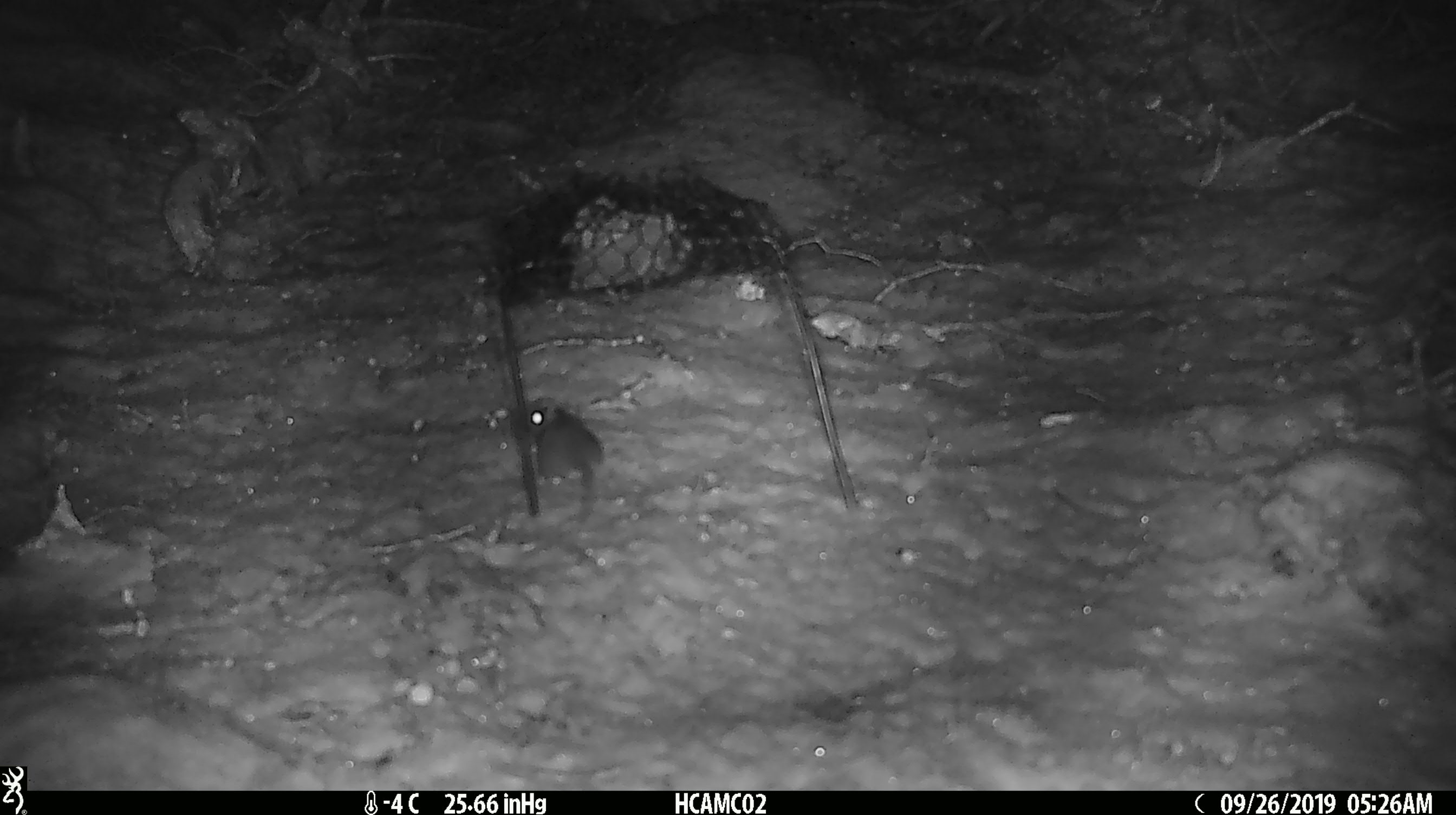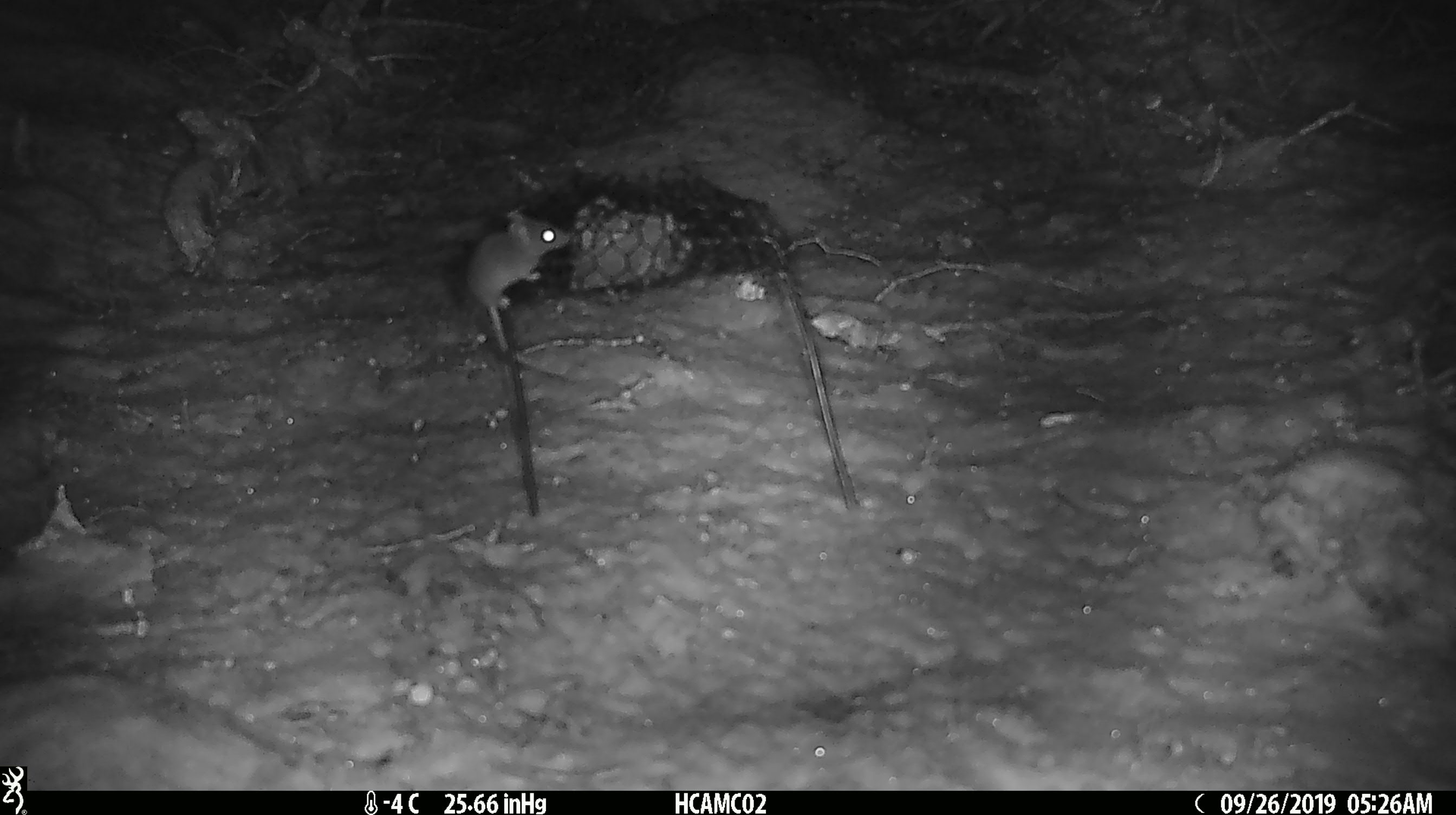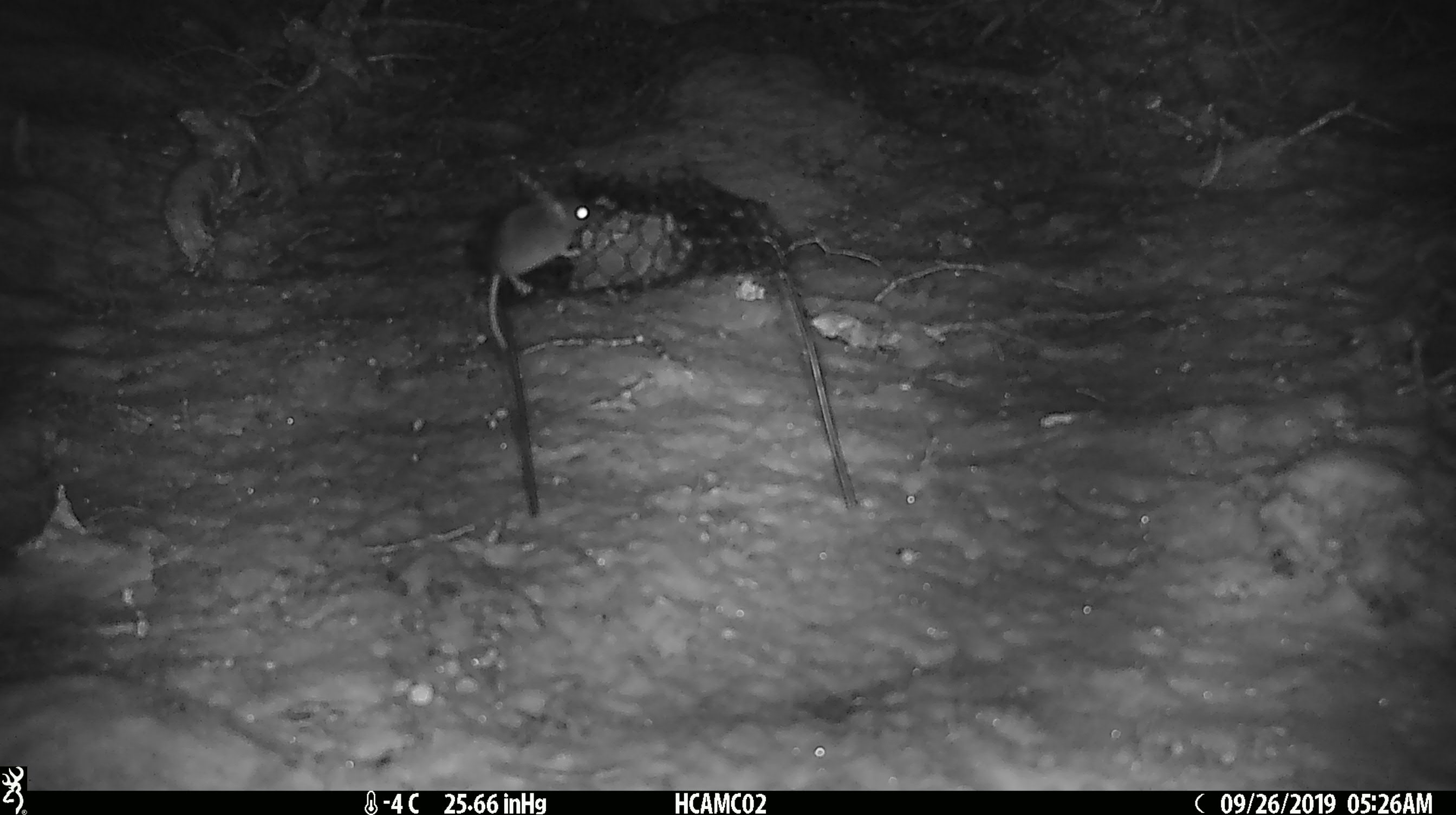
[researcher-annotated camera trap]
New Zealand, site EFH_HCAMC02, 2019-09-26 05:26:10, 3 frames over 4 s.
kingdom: Animalia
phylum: Chordata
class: Mammalia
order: Rodentia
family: Muridae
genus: Mus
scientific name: Mus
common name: mouse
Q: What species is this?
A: Mouse (Mus).